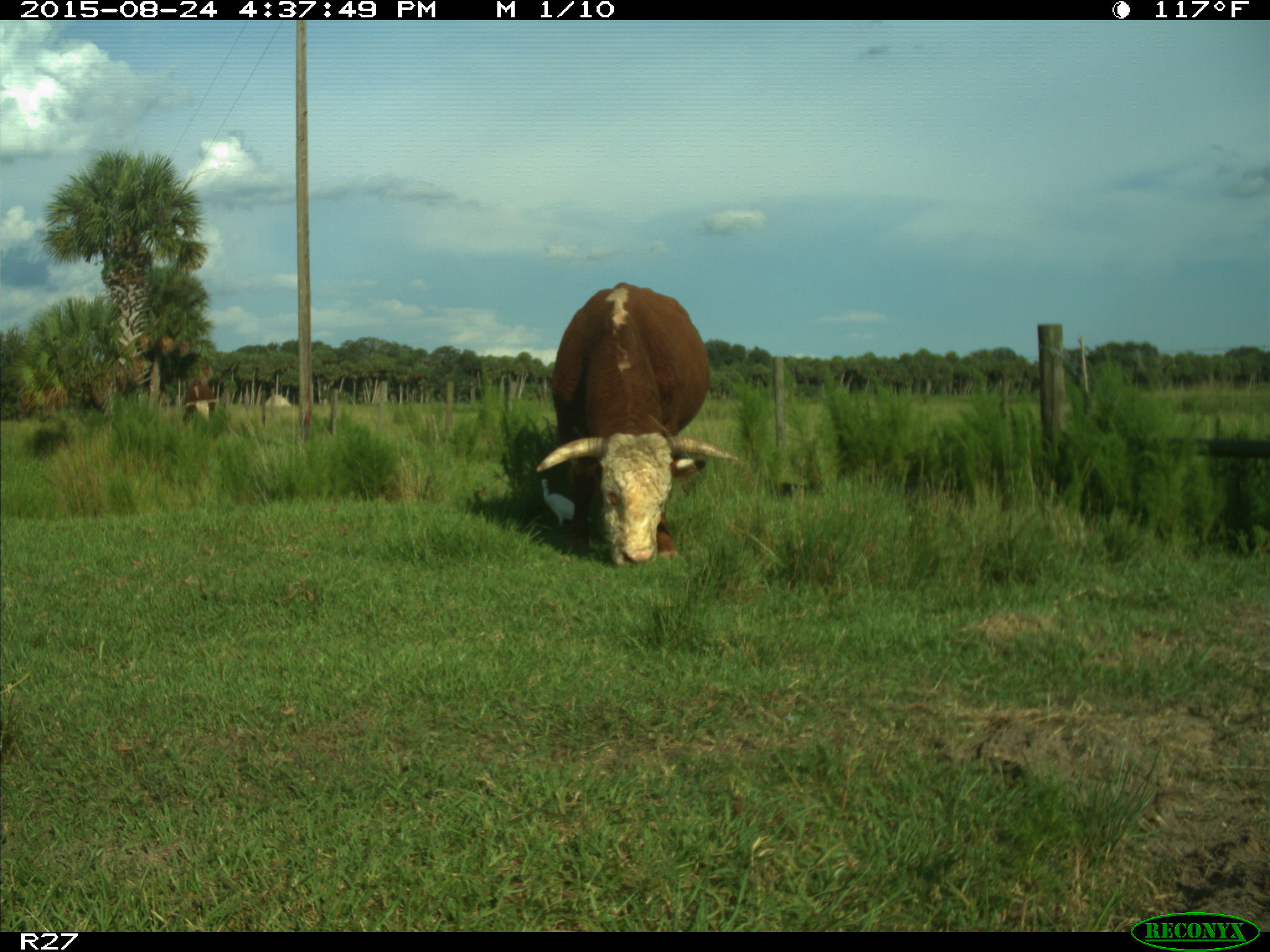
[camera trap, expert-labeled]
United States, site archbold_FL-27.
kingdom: Animalia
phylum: Chordata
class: Mammalia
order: Artiodactyla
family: Bovidae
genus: Bos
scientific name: Bos taurus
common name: domestic cow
Bos taurus (domestic cow).